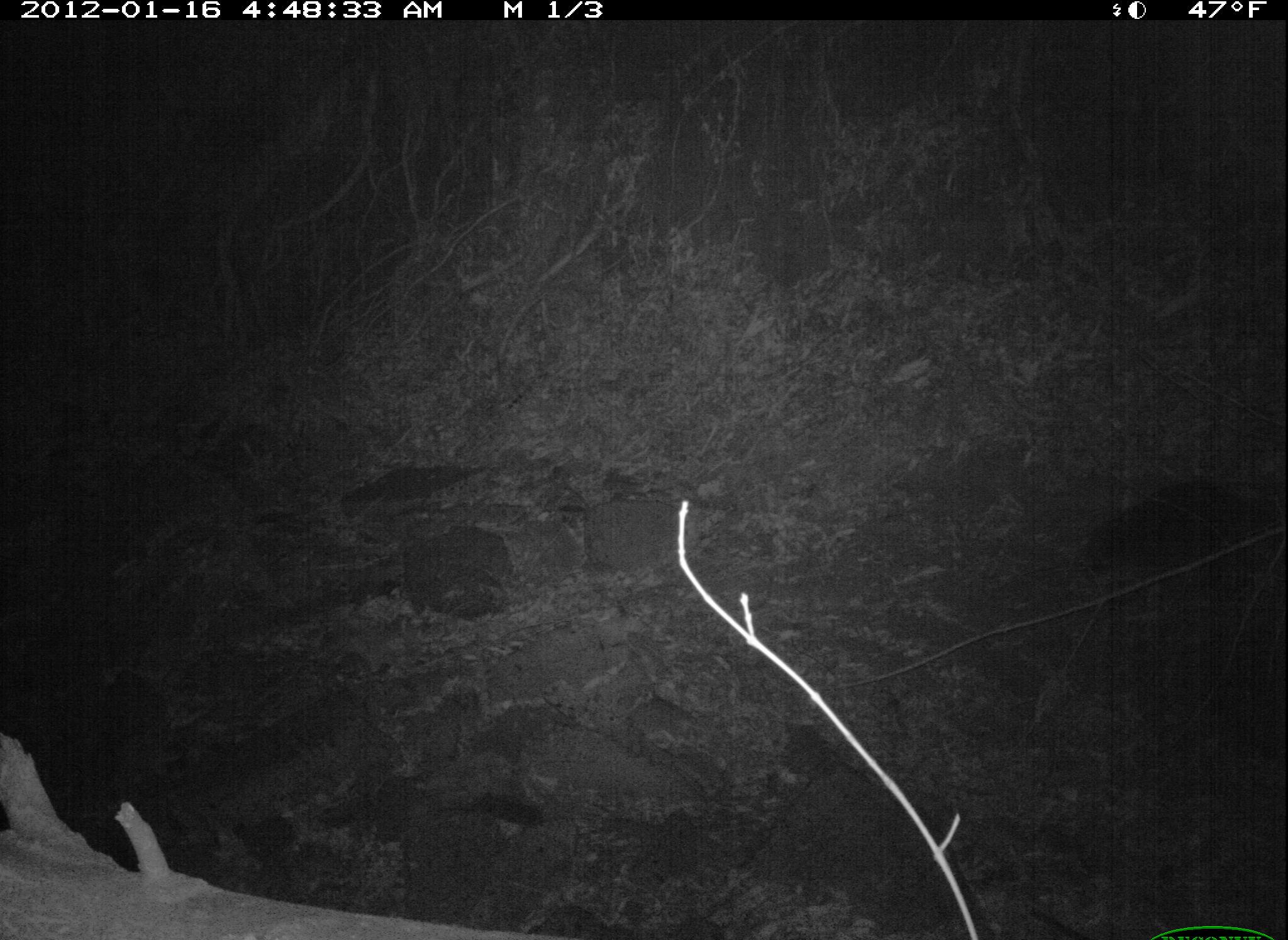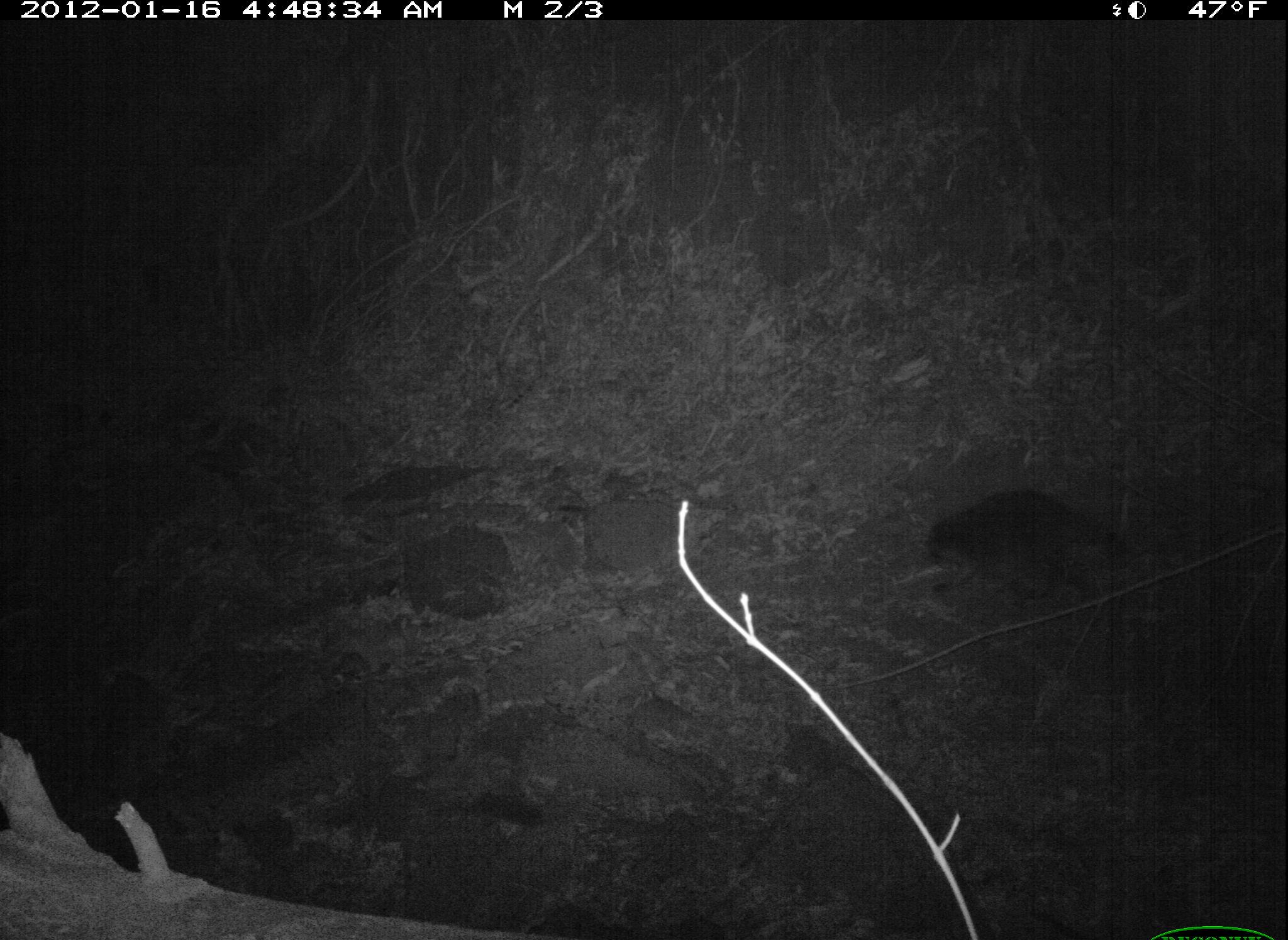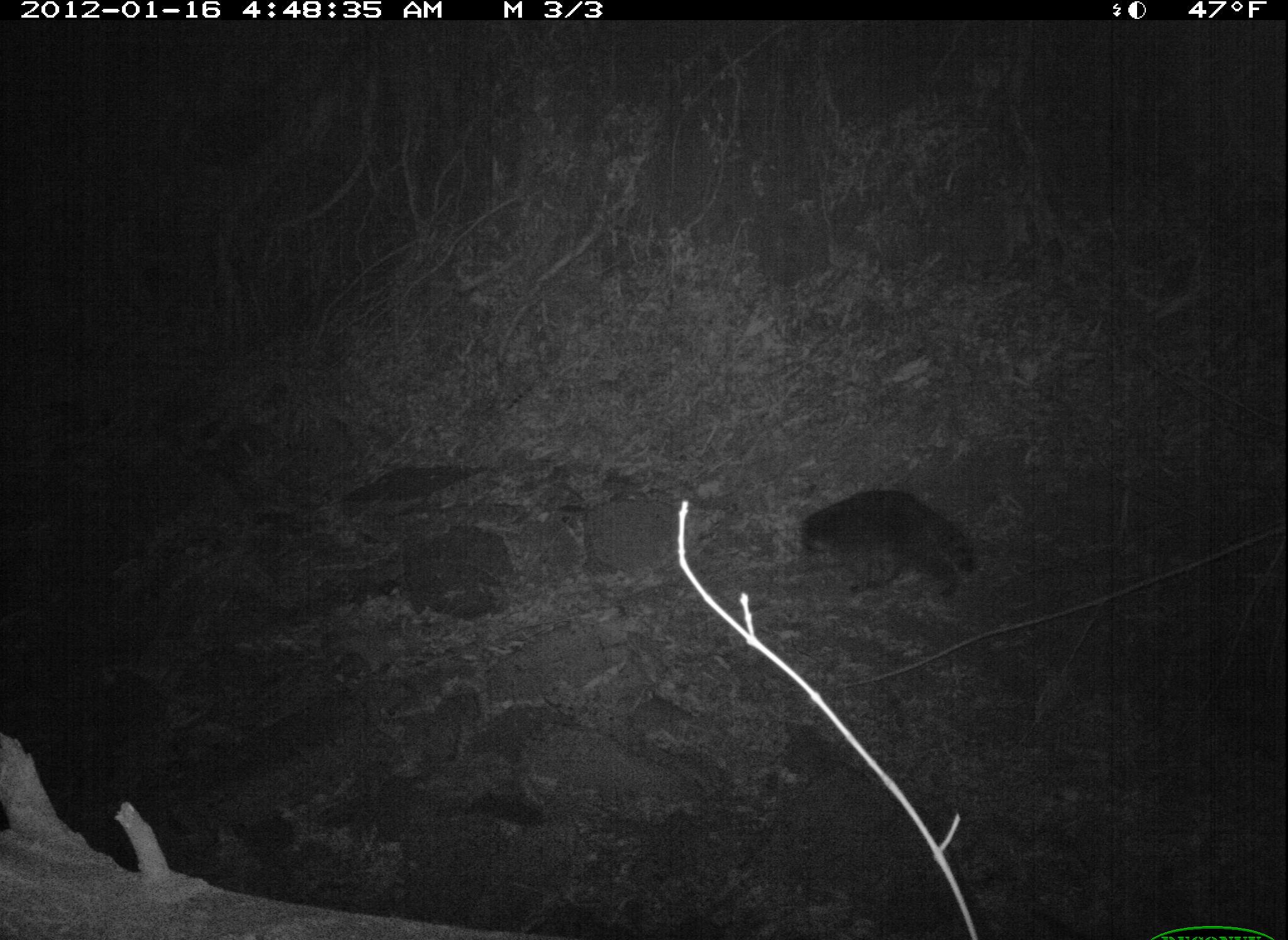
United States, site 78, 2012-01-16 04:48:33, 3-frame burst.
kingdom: Animalia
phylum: Chordata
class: Mammalia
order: Carnivora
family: Procyonidae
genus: Procyon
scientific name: Procyon lotor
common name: raccoon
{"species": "raccoon (Procyon lotor)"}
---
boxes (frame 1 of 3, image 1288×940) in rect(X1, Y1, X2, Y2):
raccoon: rect(1077, 469, 1265, 610)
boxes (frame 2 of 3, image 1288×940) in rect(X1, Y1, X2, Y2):
raccoon: rect(916, 475, 1148, 620)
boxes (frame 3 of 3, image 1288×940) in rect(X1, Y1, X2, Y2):
raccoon: rect(795, 474, 997, 610)